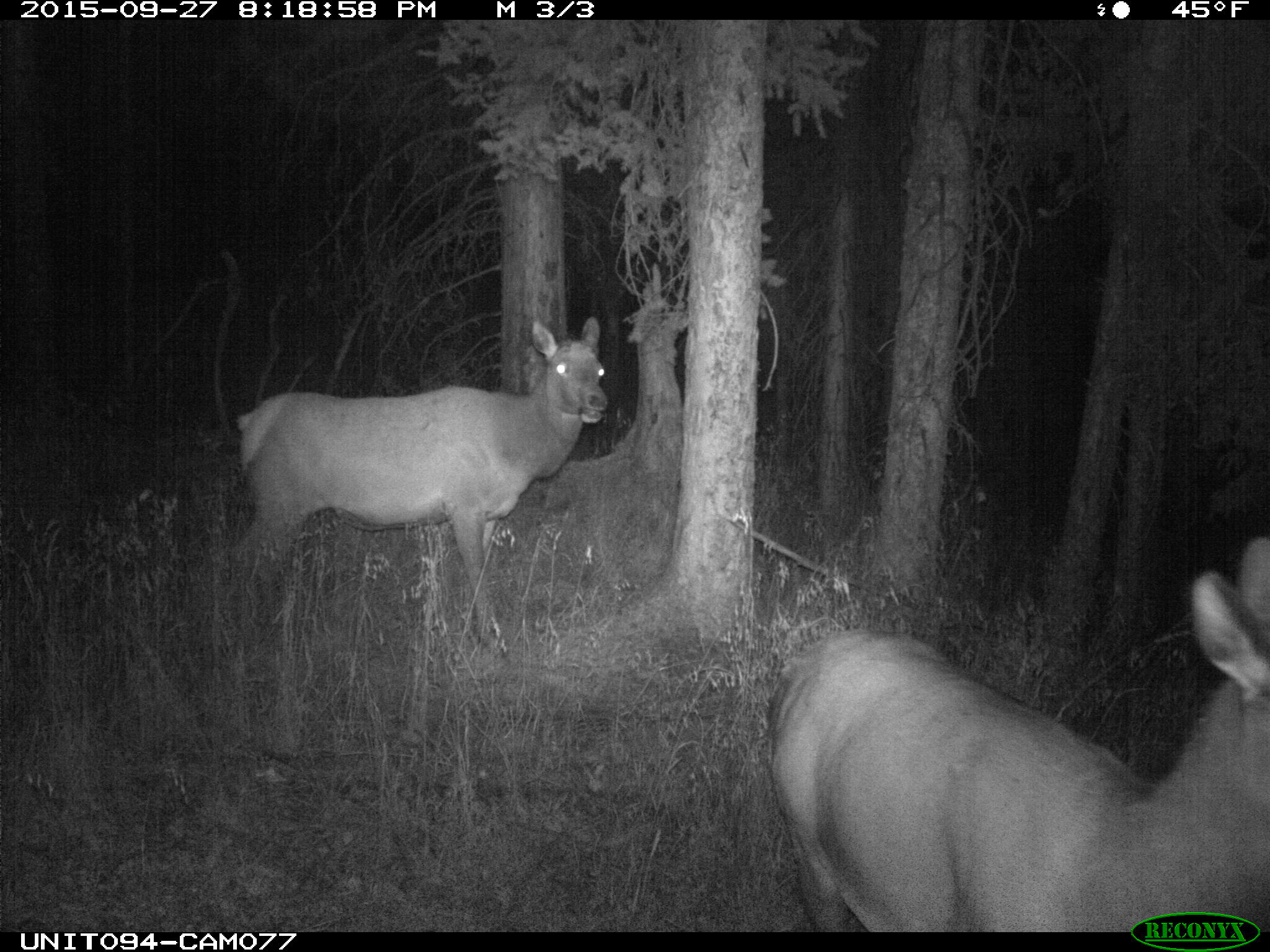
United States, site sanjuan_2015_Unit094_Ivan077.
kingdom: Animalia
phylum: Chordata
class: Mammalia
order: Artiodactyla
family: Cervidae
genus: Cervus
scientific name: Cervus elaphus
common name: red deer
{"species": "Cervus elaphus (red deer)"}